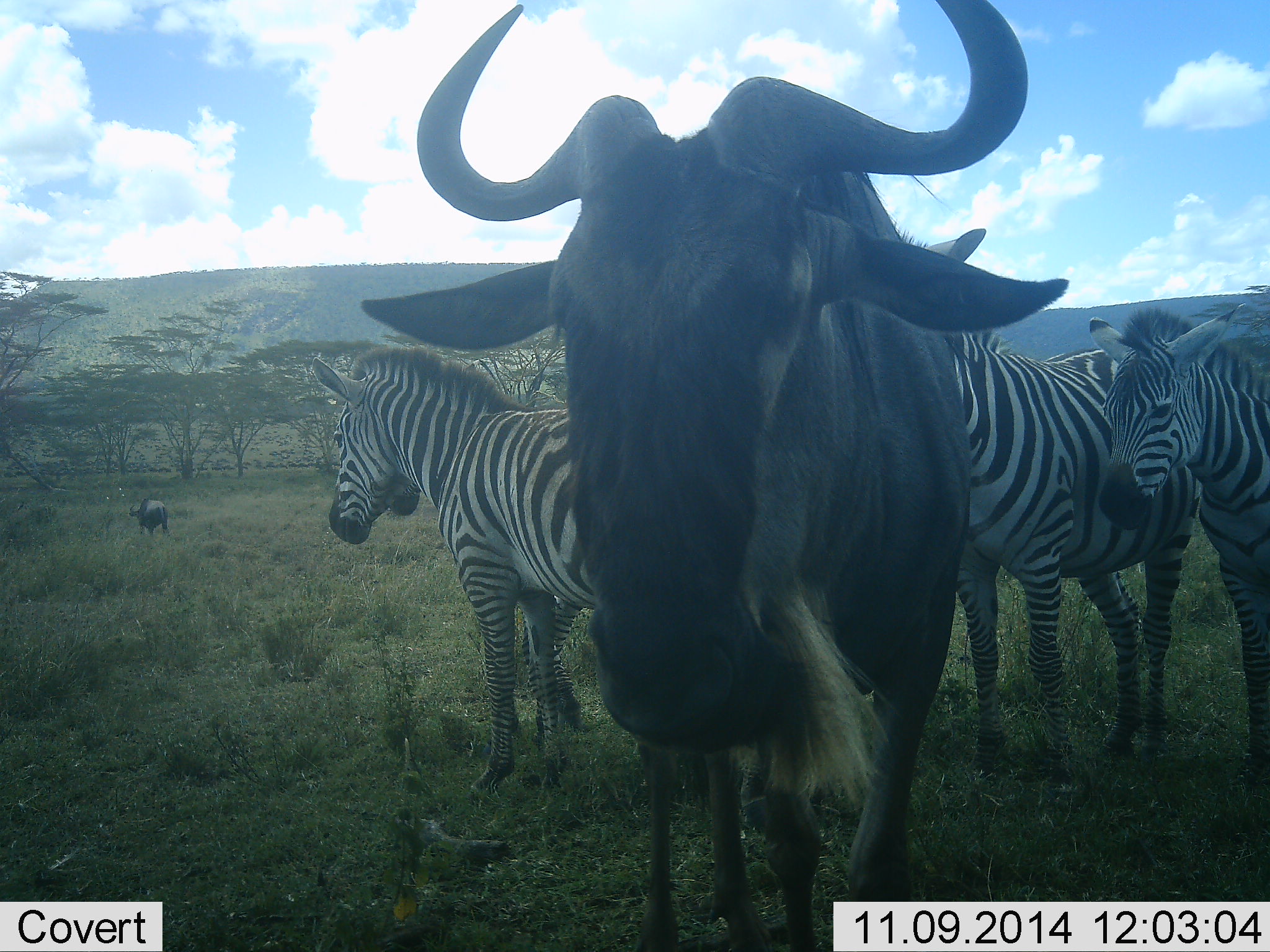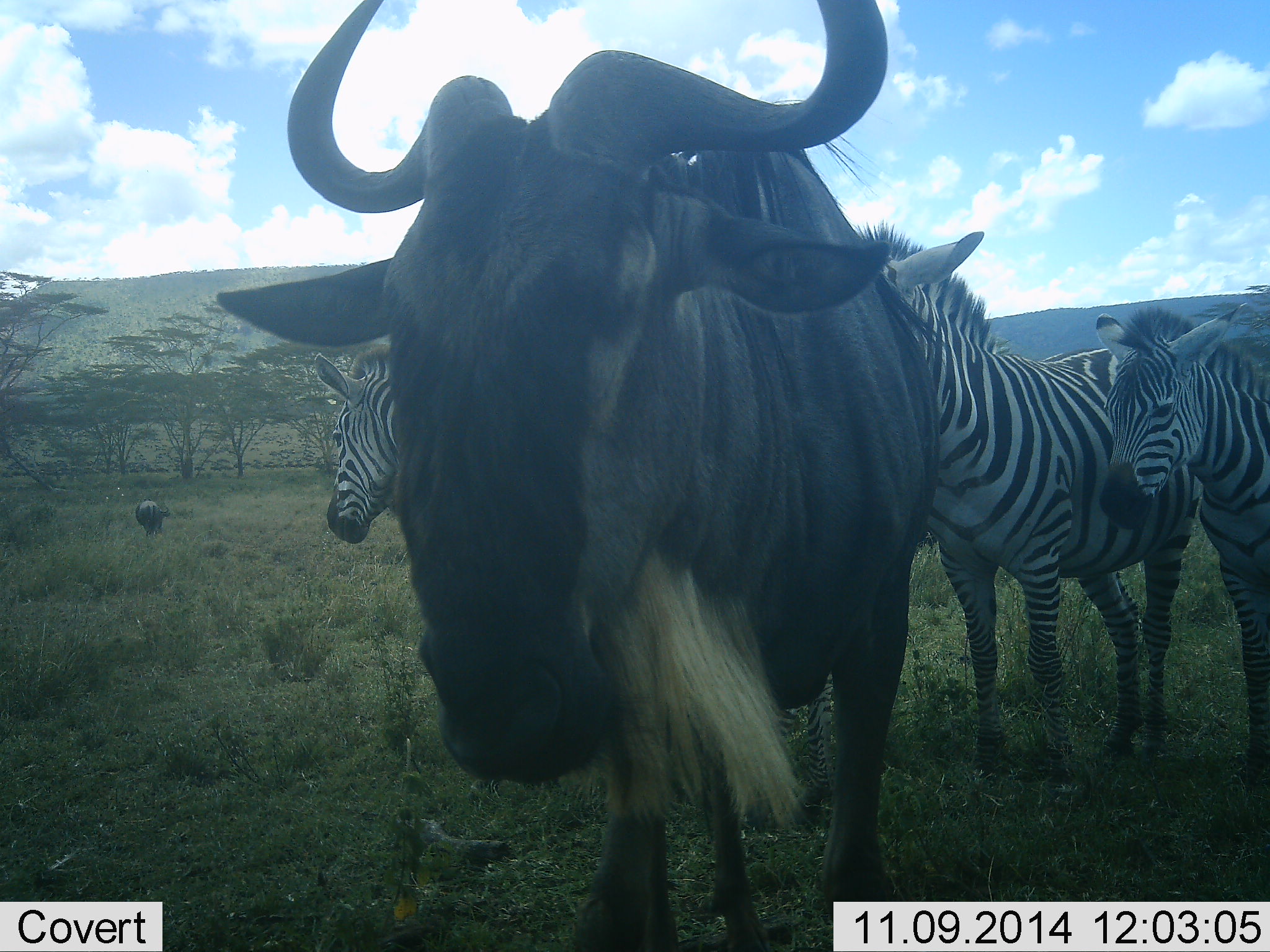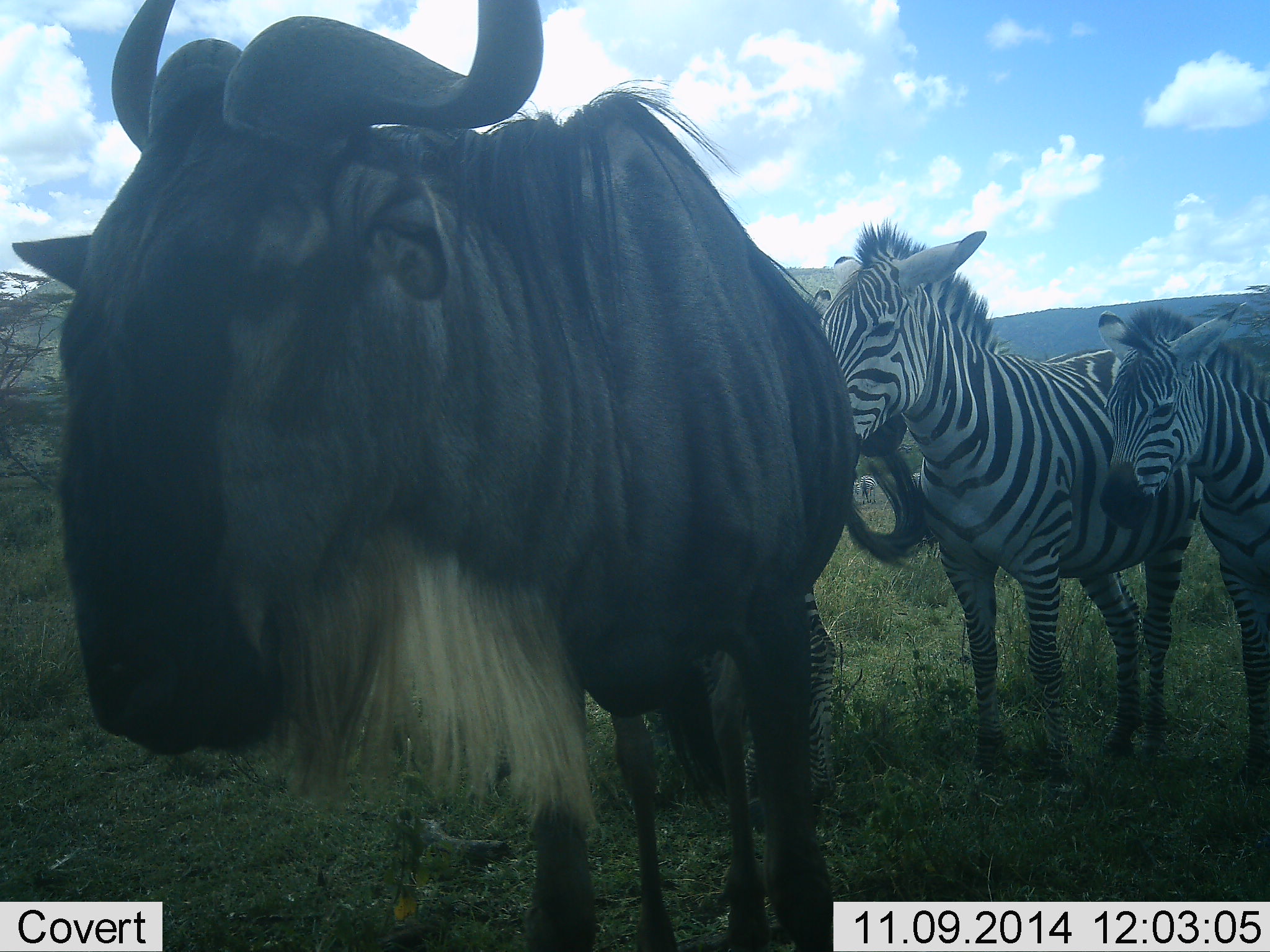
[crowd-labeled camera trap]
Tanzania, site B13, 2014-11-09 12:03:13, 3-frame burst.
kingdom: Animalia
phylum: Chordata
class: Mammalia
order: Artiodactyla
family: Bovidae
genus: Connochaetes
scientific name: Connochaetes taurinus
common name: blue wildebeest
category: wildebeest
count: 2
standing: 64%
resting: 0%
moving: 64%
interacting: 0%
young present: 0%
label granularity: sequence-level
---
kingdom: Animalia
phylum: Chordata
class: Mammalia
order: Perissodactyla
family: Equidae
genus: Equus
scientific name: Equus quagga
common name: plains zebra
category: zebra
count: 3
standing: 100%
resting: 0%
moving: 10%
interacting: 0%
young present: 0%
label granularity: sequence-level